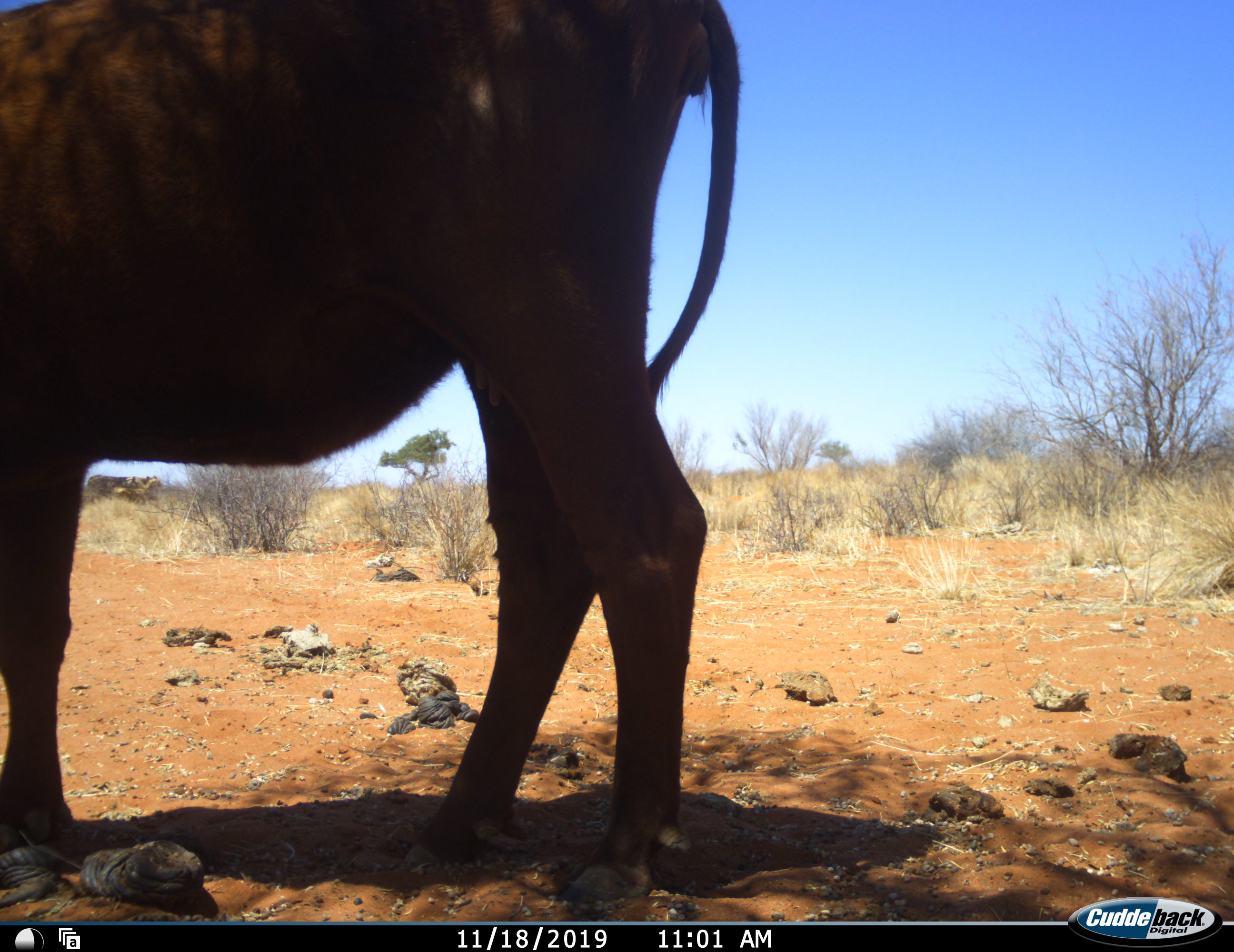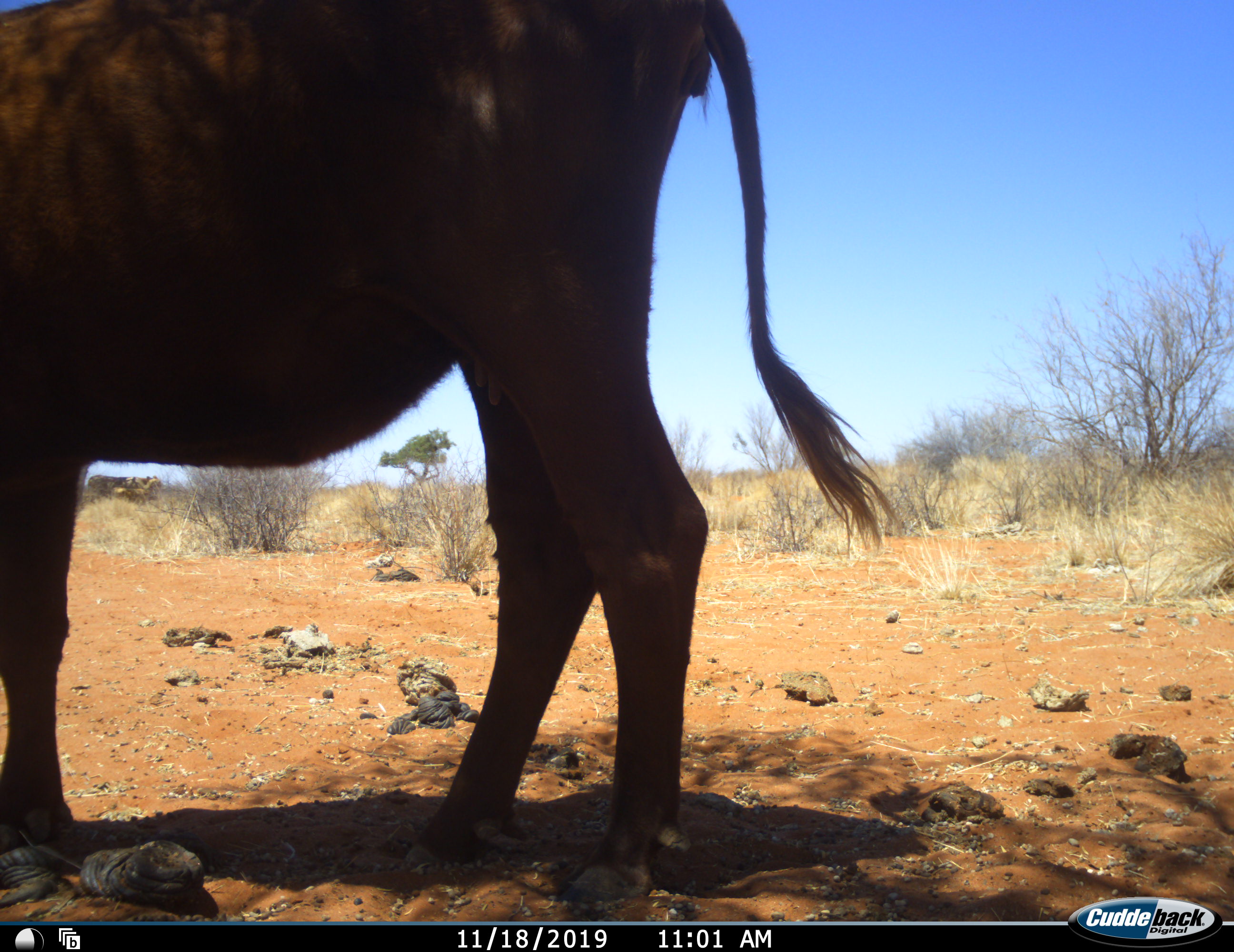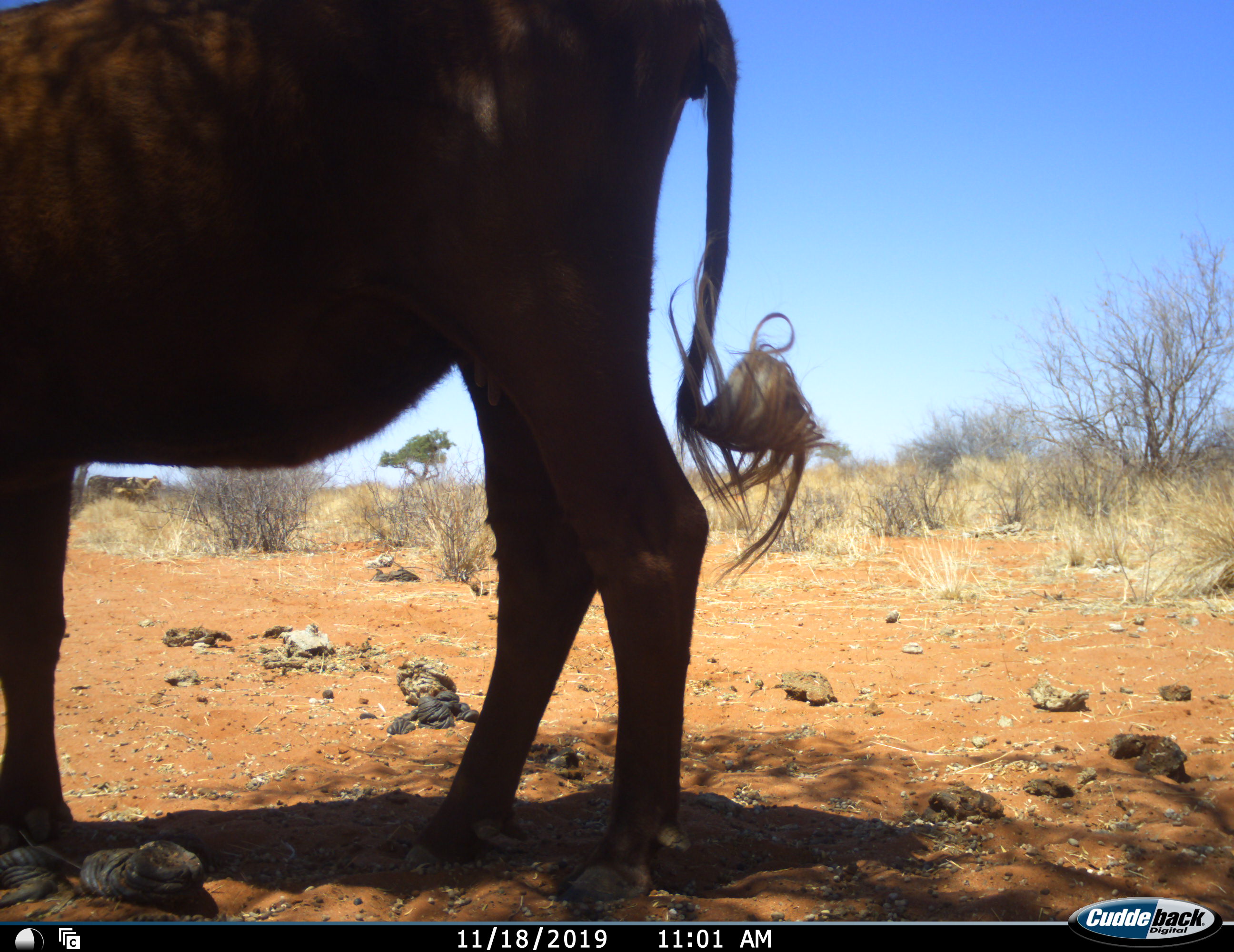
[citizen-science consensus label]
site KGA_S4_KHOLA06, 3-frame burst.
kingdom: Animalia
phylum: Chordata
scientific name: Vertebrata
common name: domestic animal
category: domesticanimal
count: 1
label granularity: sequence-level